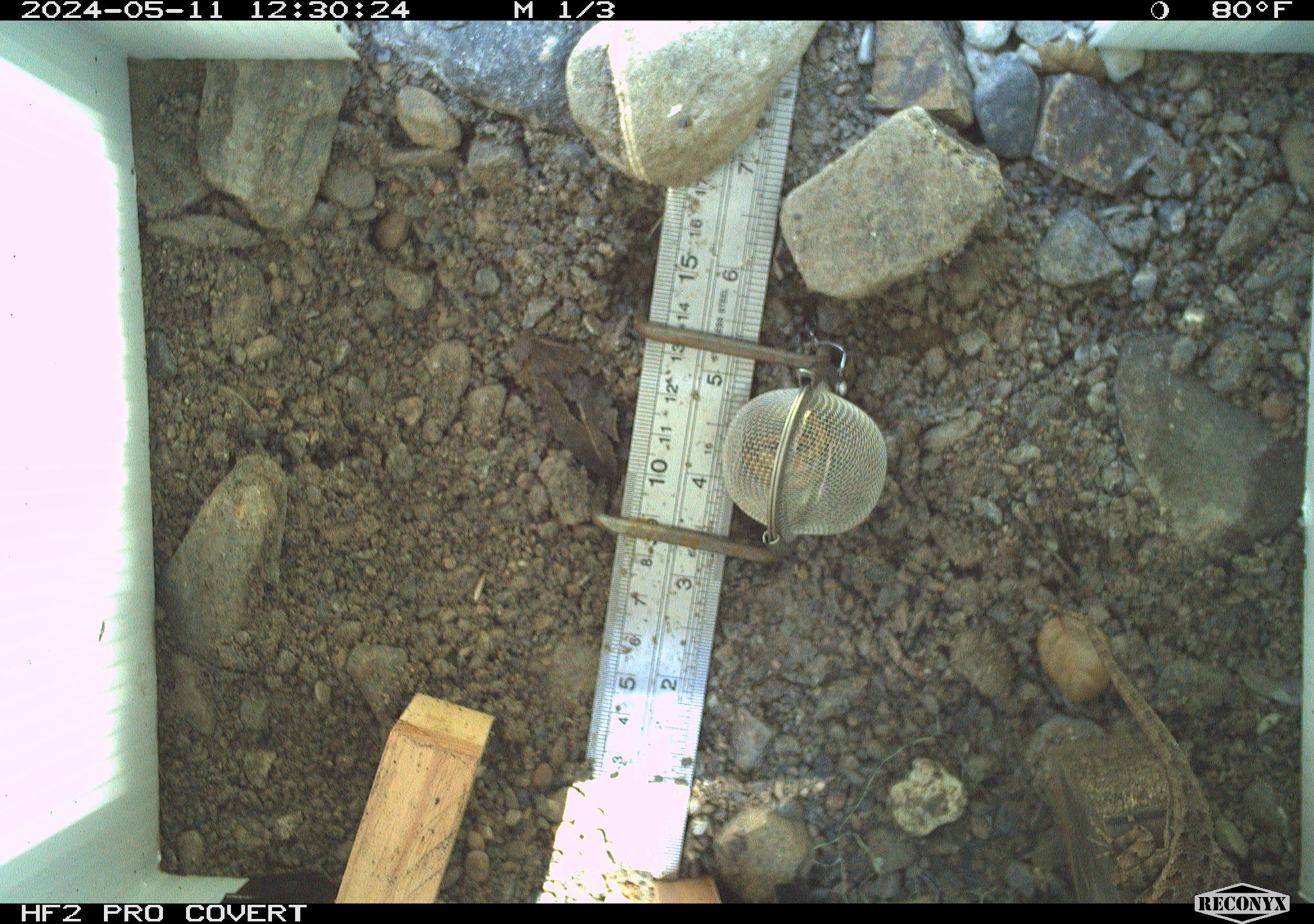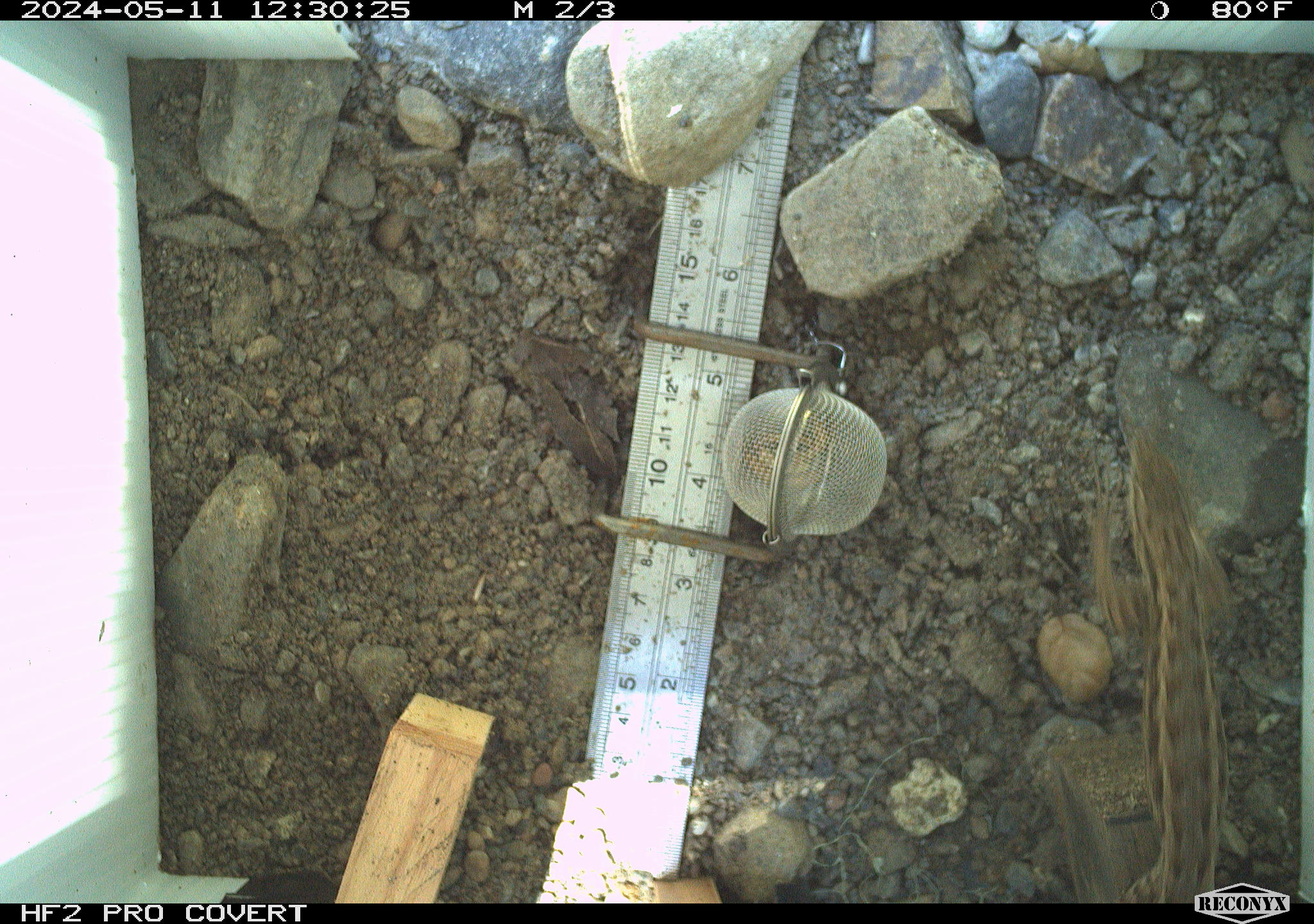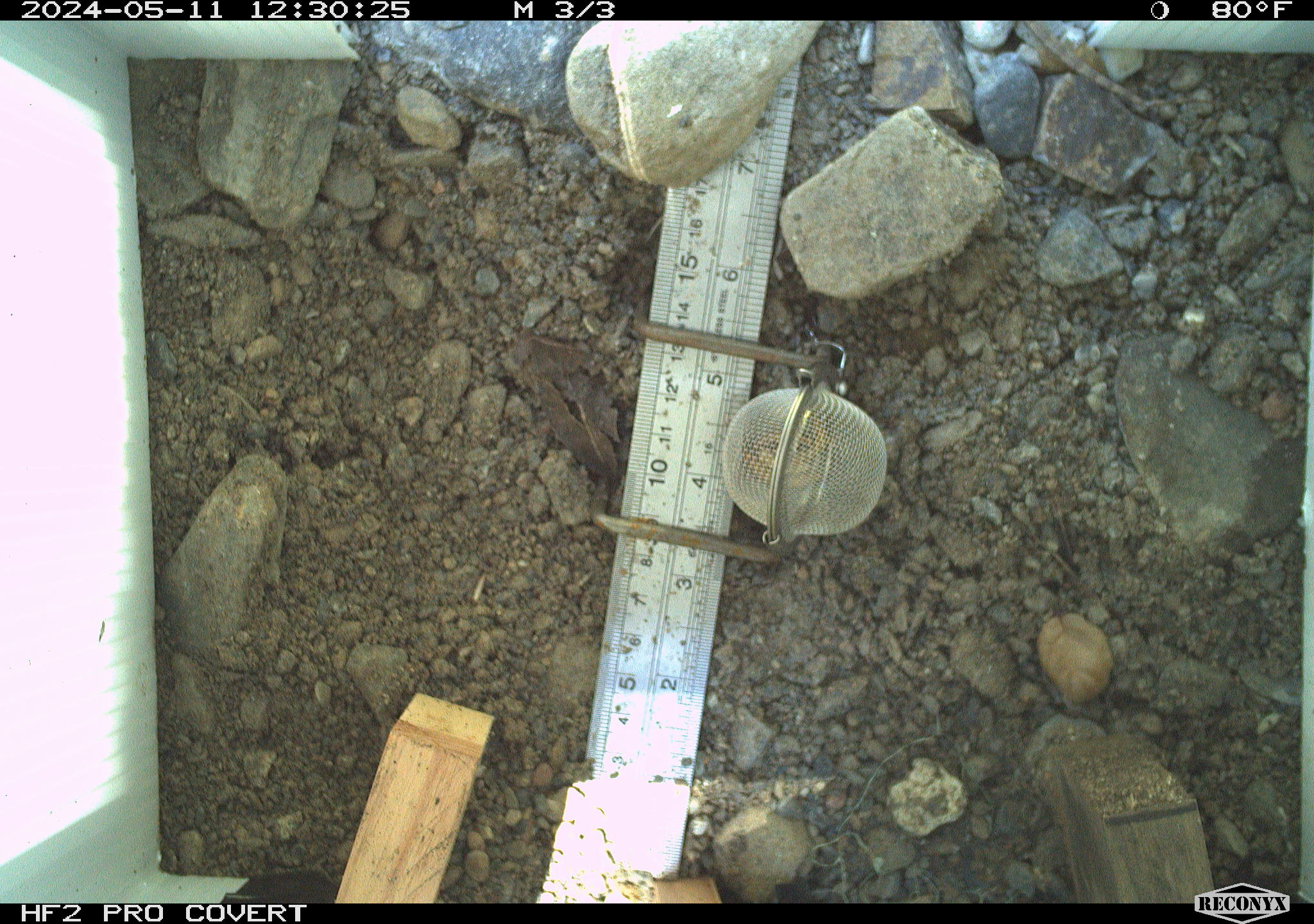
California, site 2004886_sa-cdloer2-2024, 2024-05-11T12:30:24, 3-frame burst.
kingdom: Animalia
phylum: Chordata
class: Reptilia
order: Squamata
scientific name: Squamata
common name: lizards and snakes